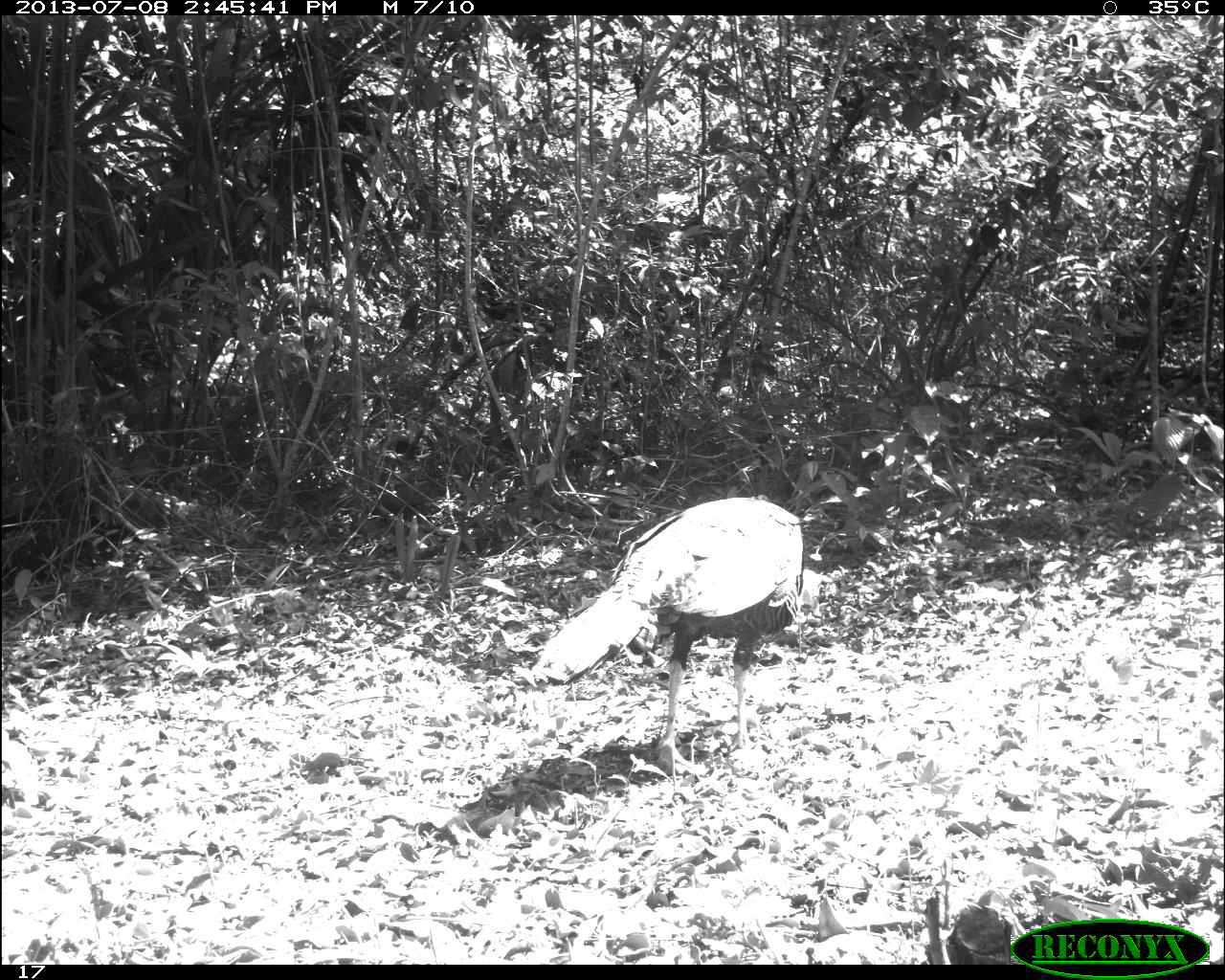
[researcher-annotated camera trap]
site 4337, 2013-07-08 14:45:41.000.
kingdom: Animalia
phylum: Chordata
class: Aves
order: Galliformes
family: Phasianidae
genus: Meleagris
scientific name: Meleagris ocellata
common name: ocellated turkey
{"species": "Meleagris ocellata (ocellated turkey)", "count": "1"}